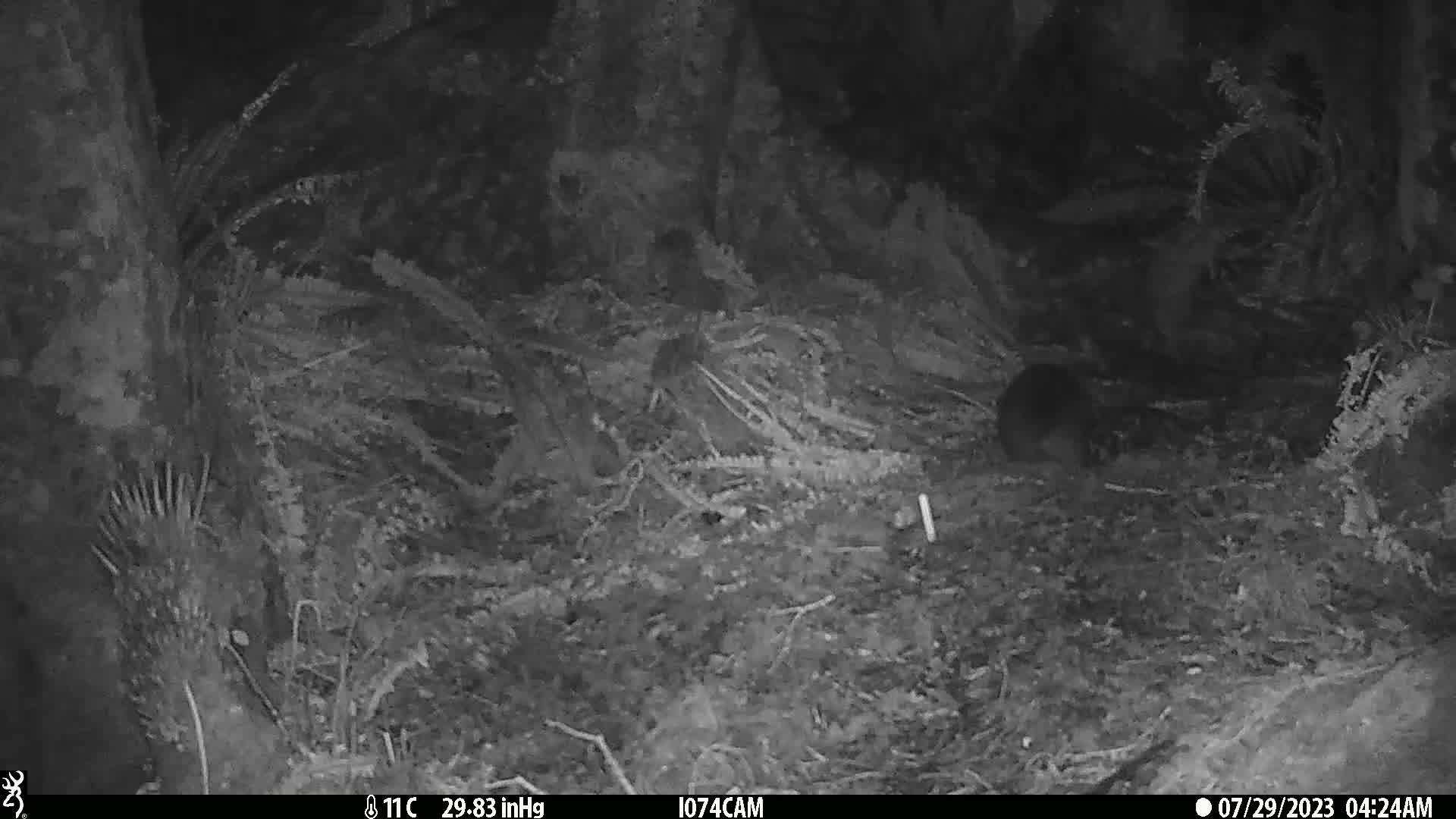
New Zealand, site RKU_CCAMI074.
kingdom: Animalia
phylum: Chordata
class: Mammalia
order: Diprotodontia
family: Phalangeridae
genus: Trichosurus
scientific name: Trichosurus vulpecula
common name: common brushtail possum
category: possum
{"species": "possum (common brushtail possum) (Trichosurus vulpecula)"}